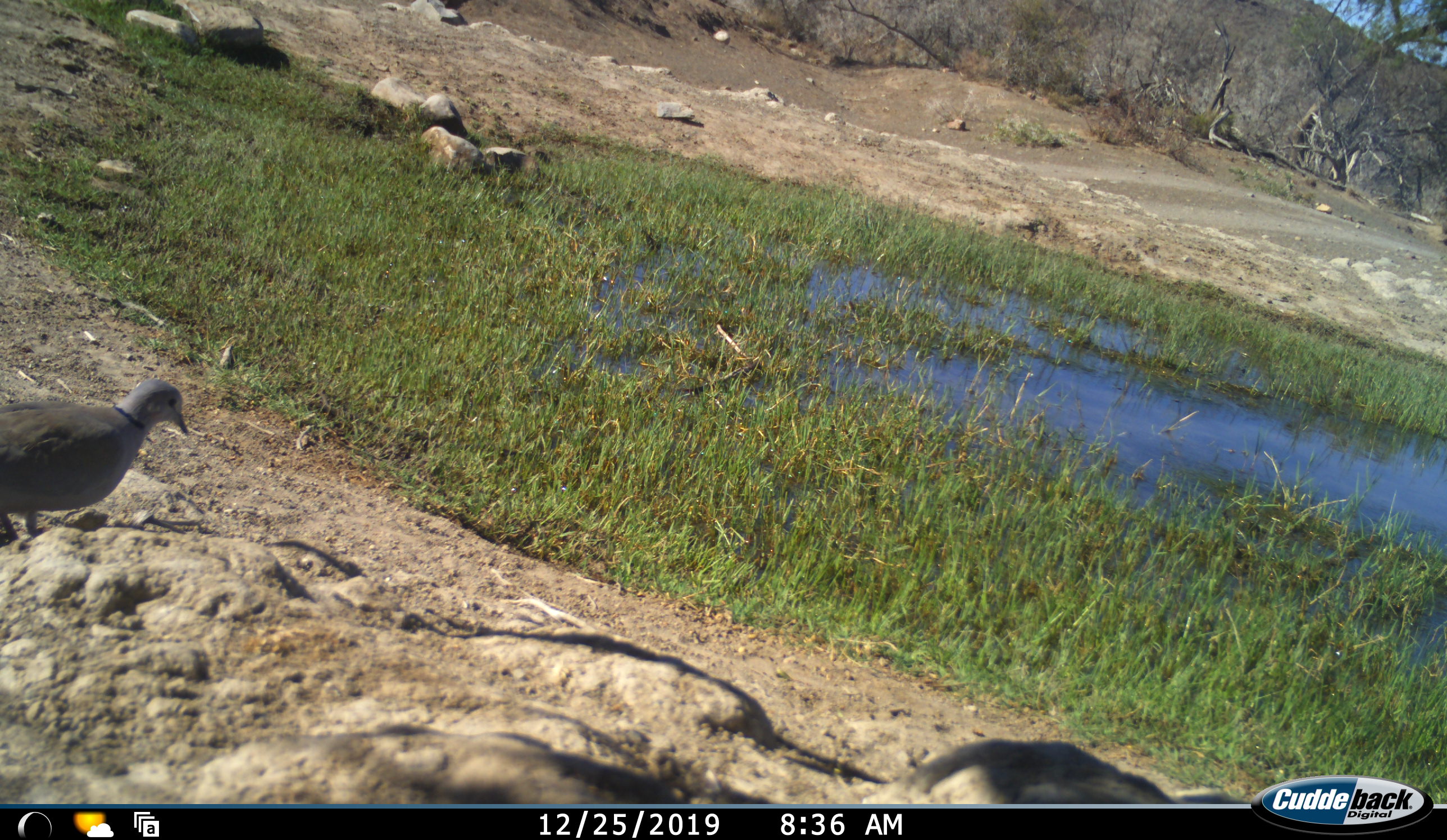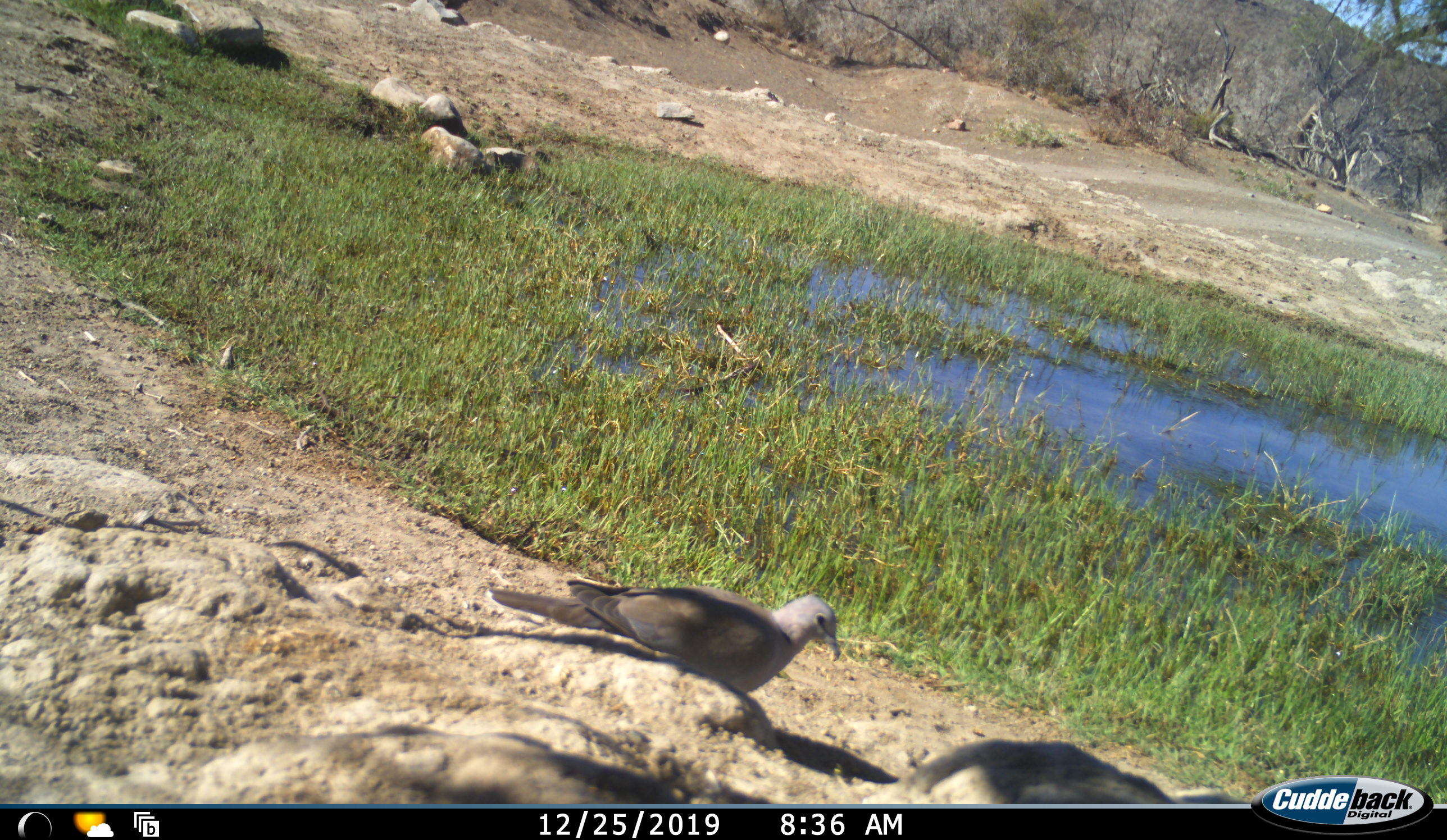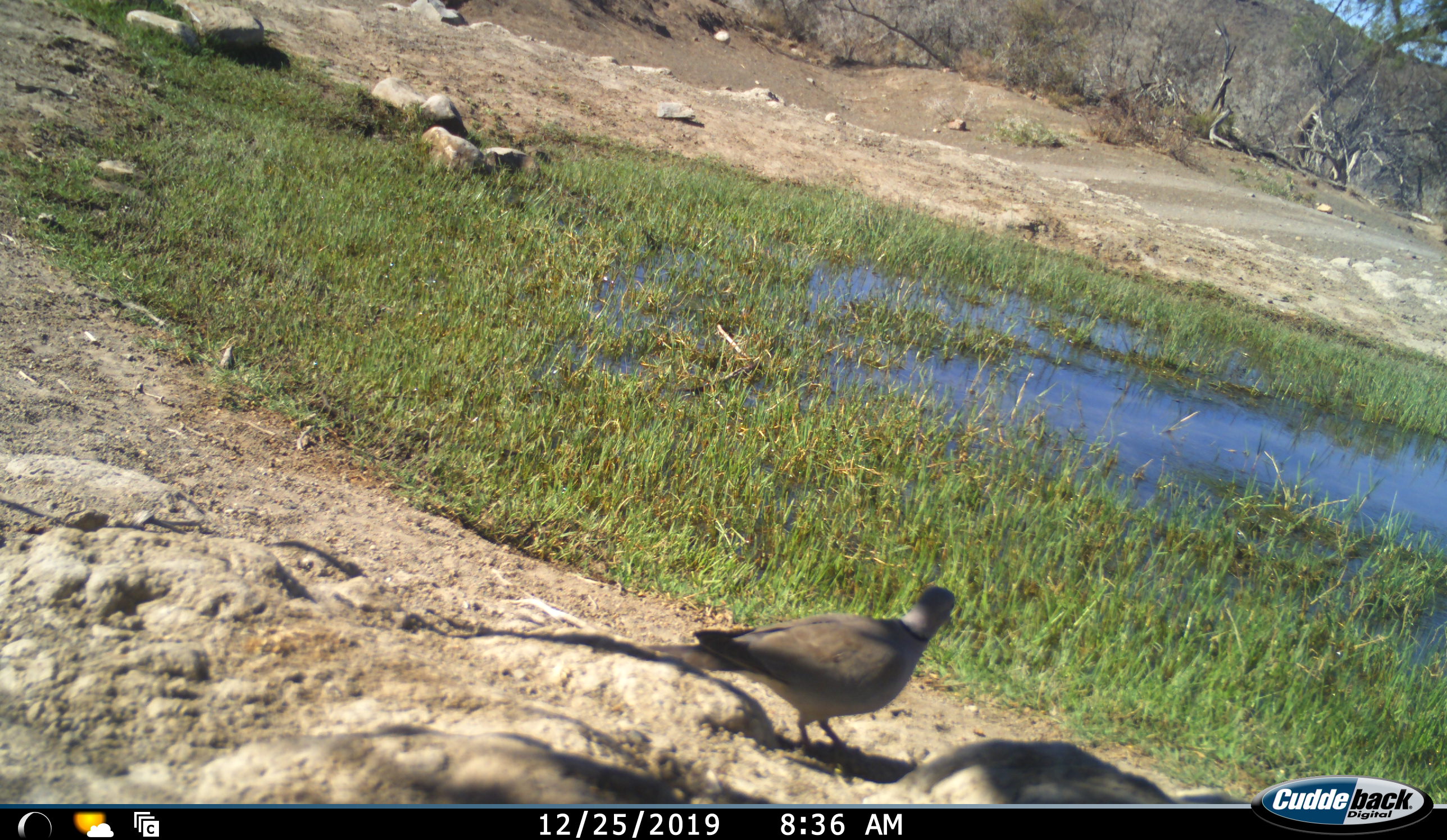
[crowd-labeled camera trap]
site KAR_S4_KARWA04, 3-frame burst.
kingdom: Animalia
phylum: Chordata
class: Aves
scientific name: Aves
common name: bird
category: birdother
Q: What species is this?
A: Birdother (bird) (Aves).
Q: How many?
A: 1.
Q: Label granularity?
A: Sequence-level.